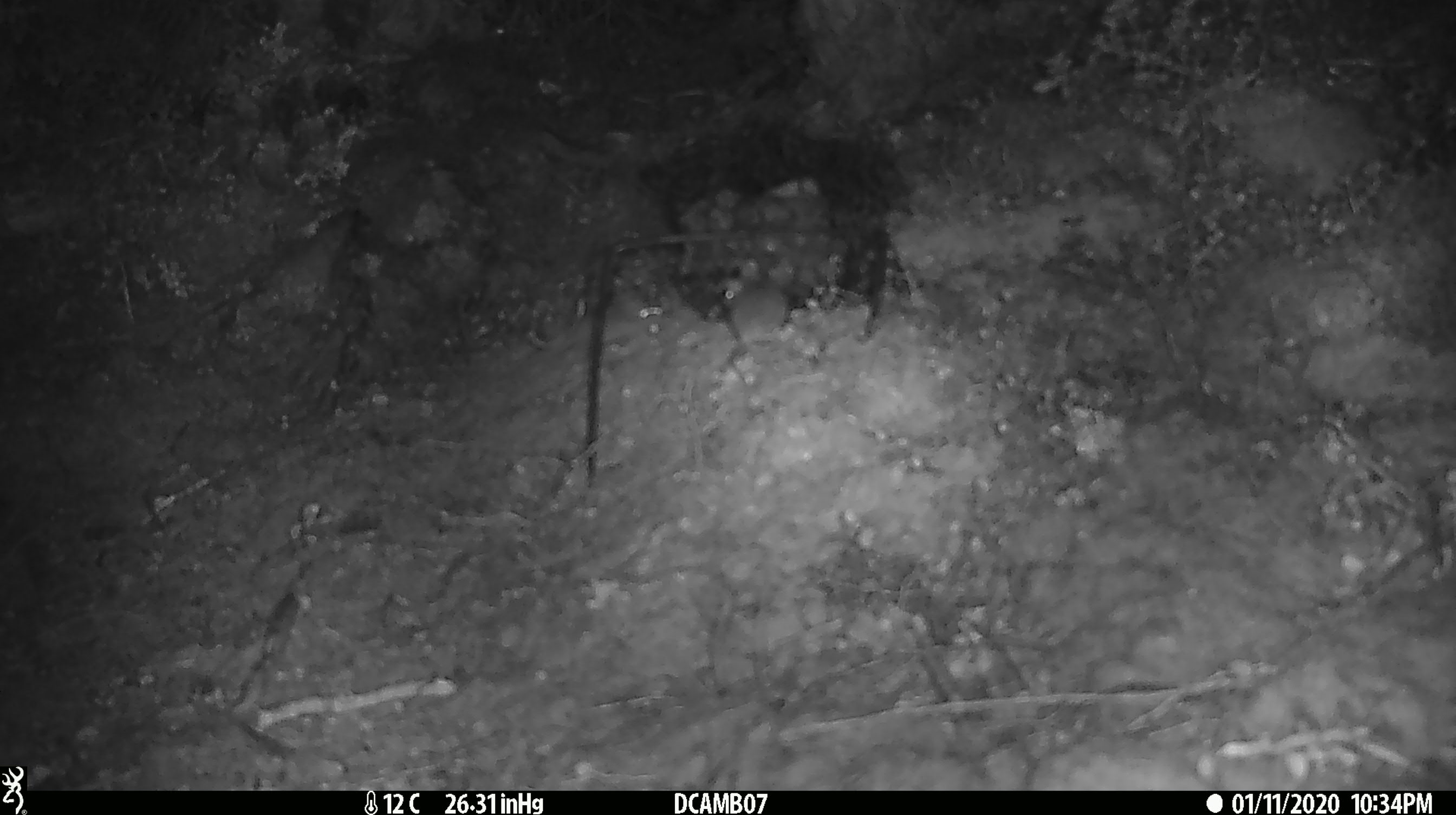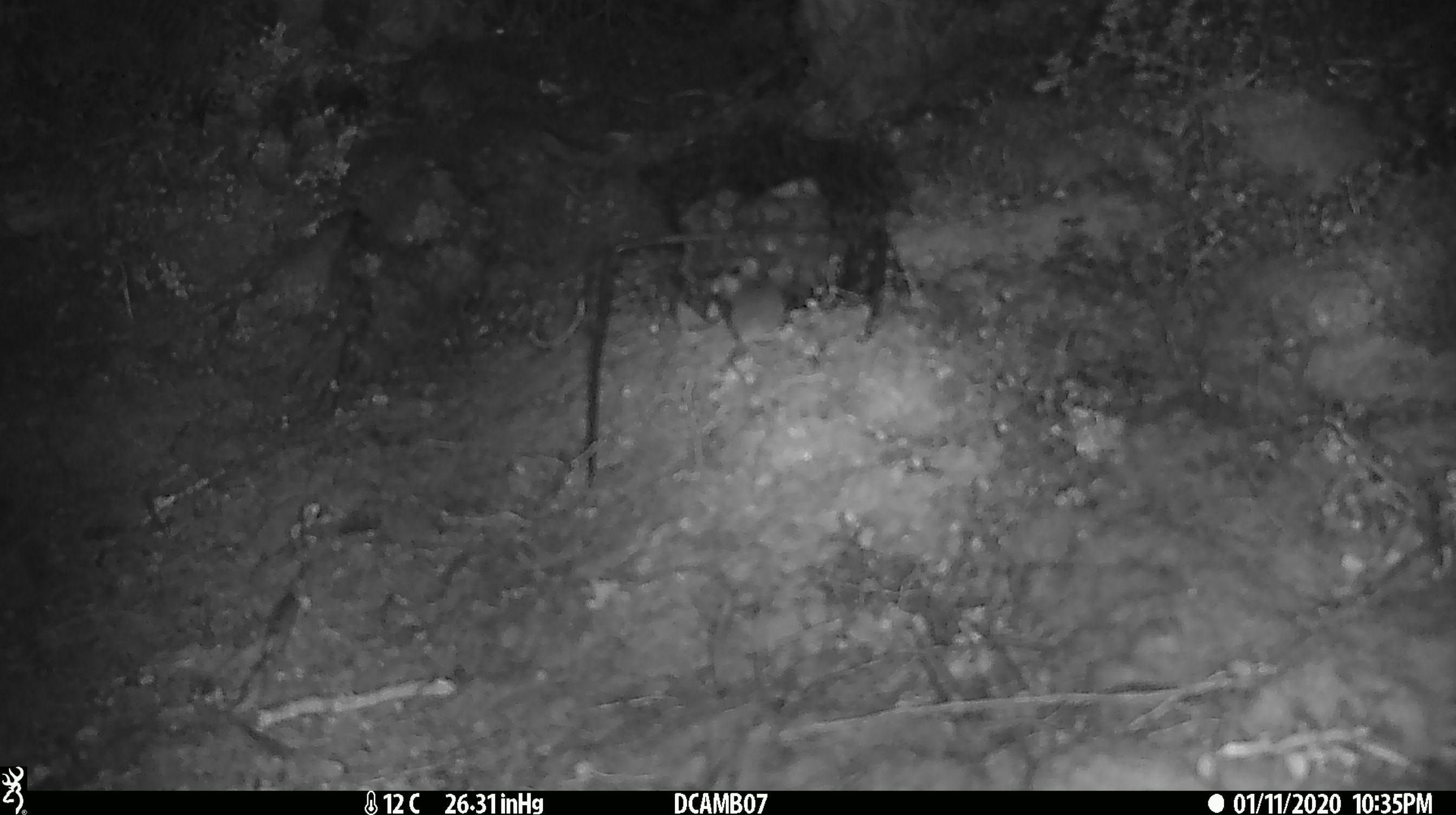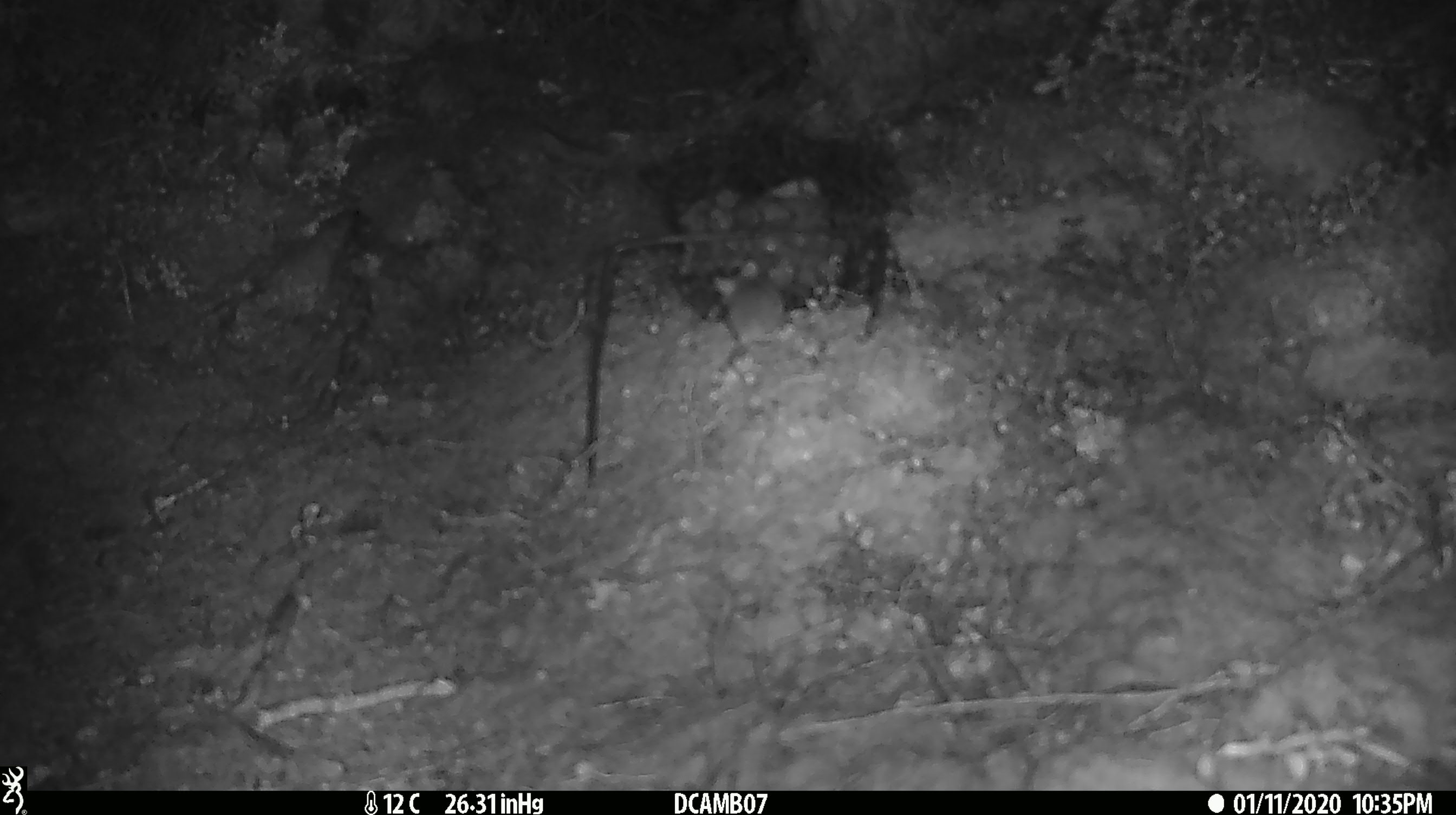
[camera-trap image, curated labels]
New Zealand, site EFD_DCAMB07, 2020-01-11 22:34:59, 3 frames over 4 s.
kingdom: Animalia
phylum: Chordata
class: Mammalia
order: Rodentia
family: Muridae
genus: Mus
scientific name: Mus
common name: mouse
Mouse (Mus).